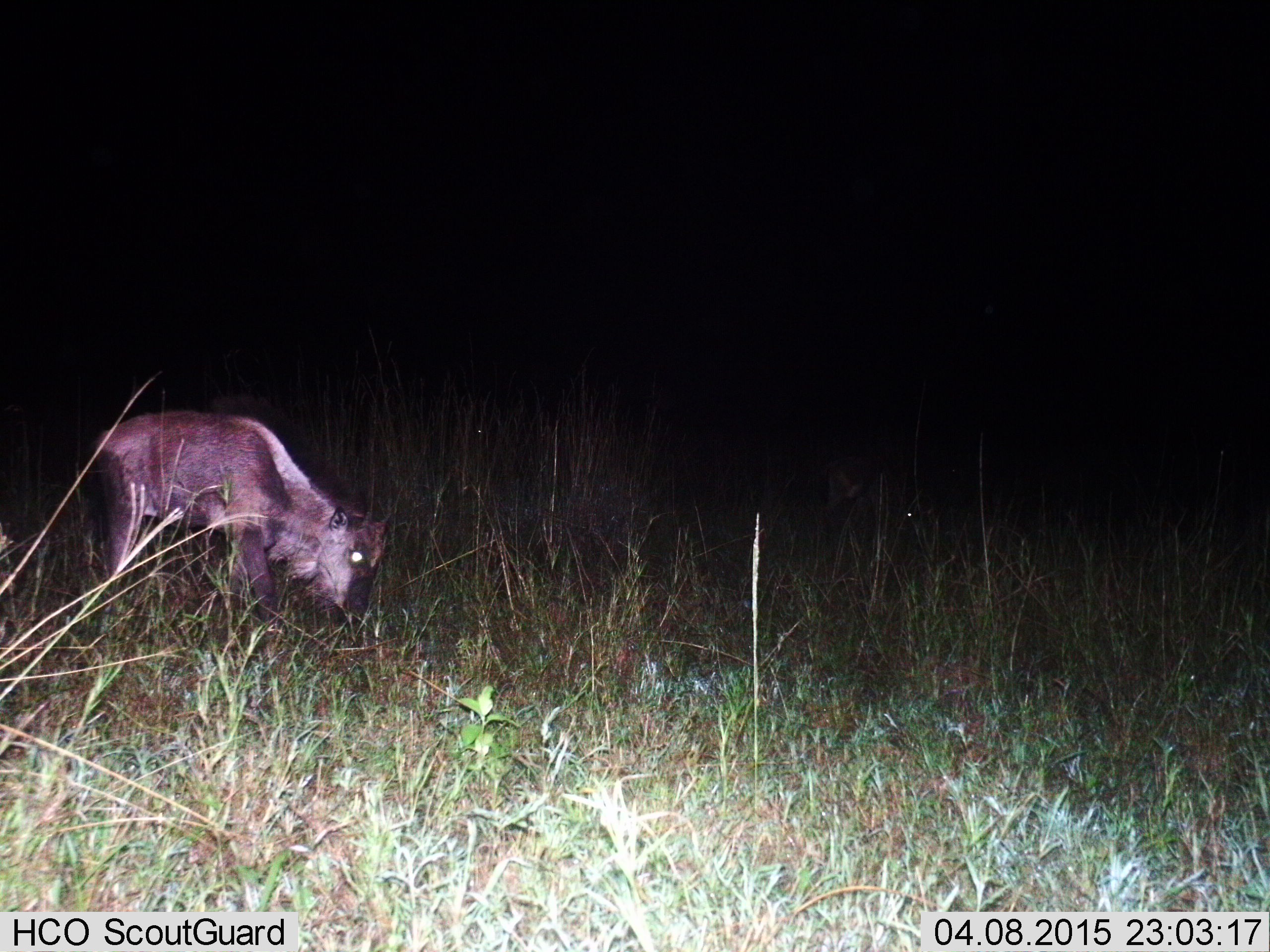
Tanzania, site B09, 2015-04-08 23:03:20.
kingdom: Animalia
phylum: Chordata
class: Mammalia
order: Artiodactyla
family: Bovidae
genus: Connochaetes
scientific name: Connochaetes taurinus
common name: blue wildebeest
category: wildebeest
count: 1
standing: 20%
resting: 0%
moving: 0%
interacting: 0%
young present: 40%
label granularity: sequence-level